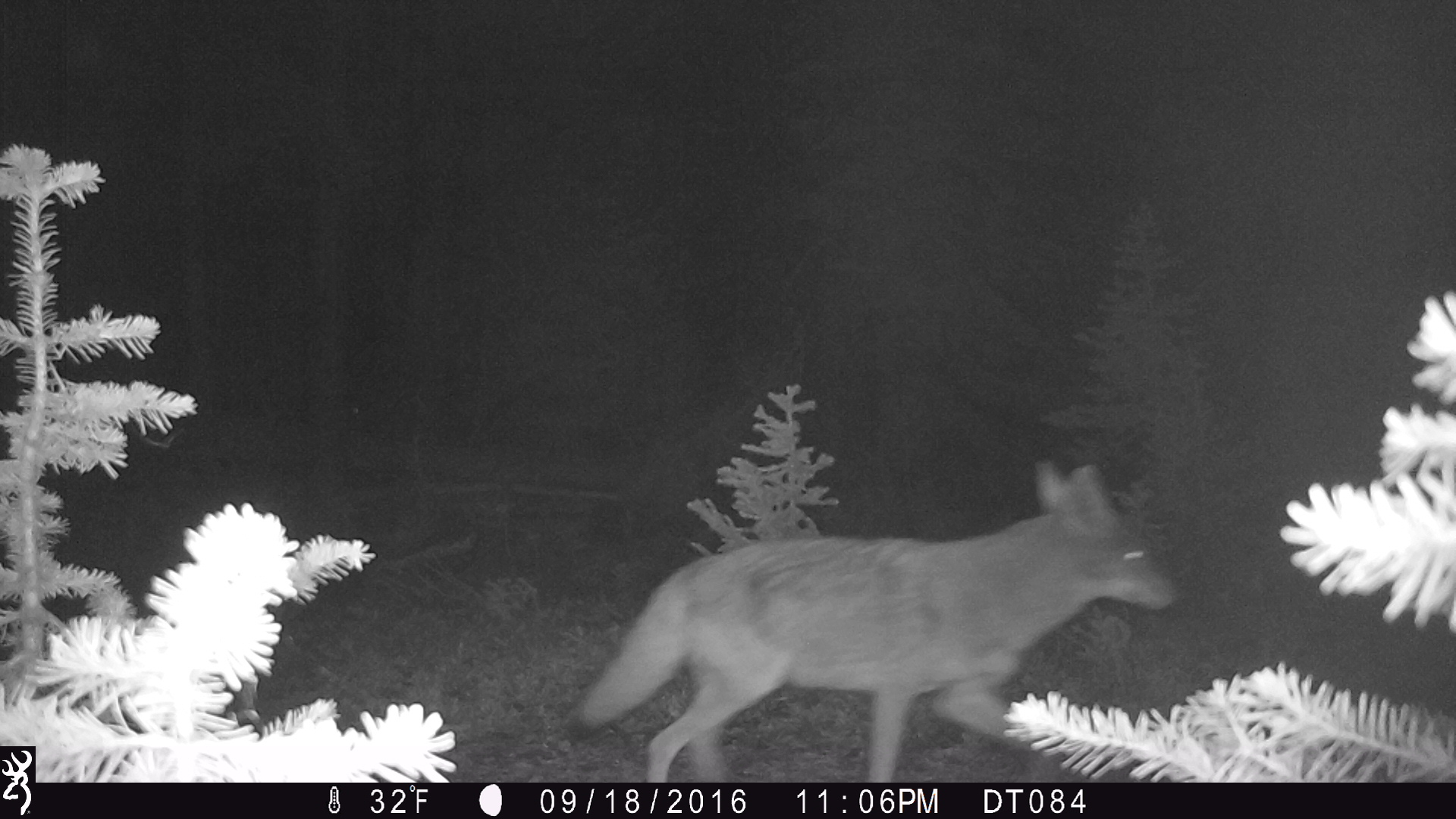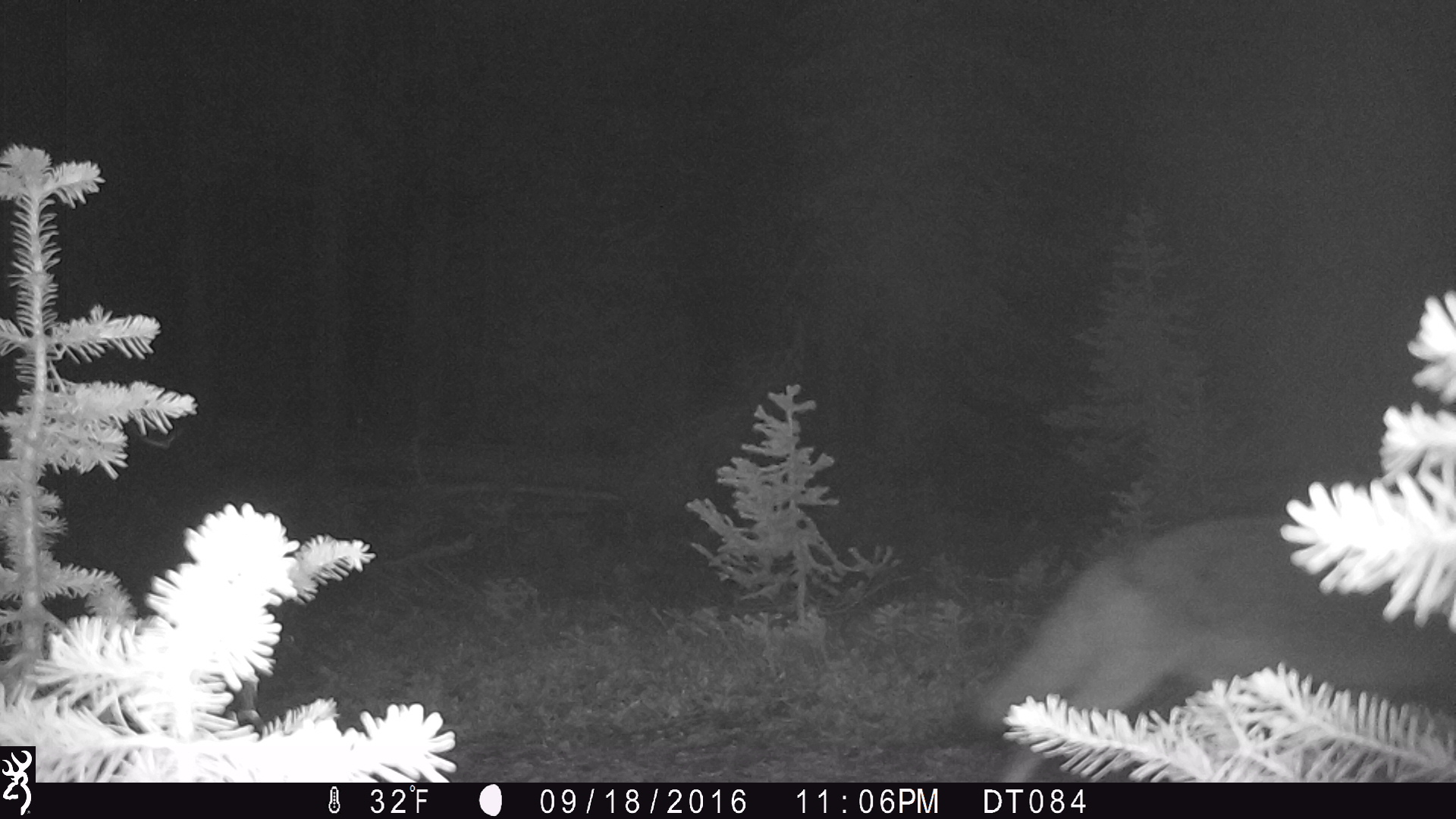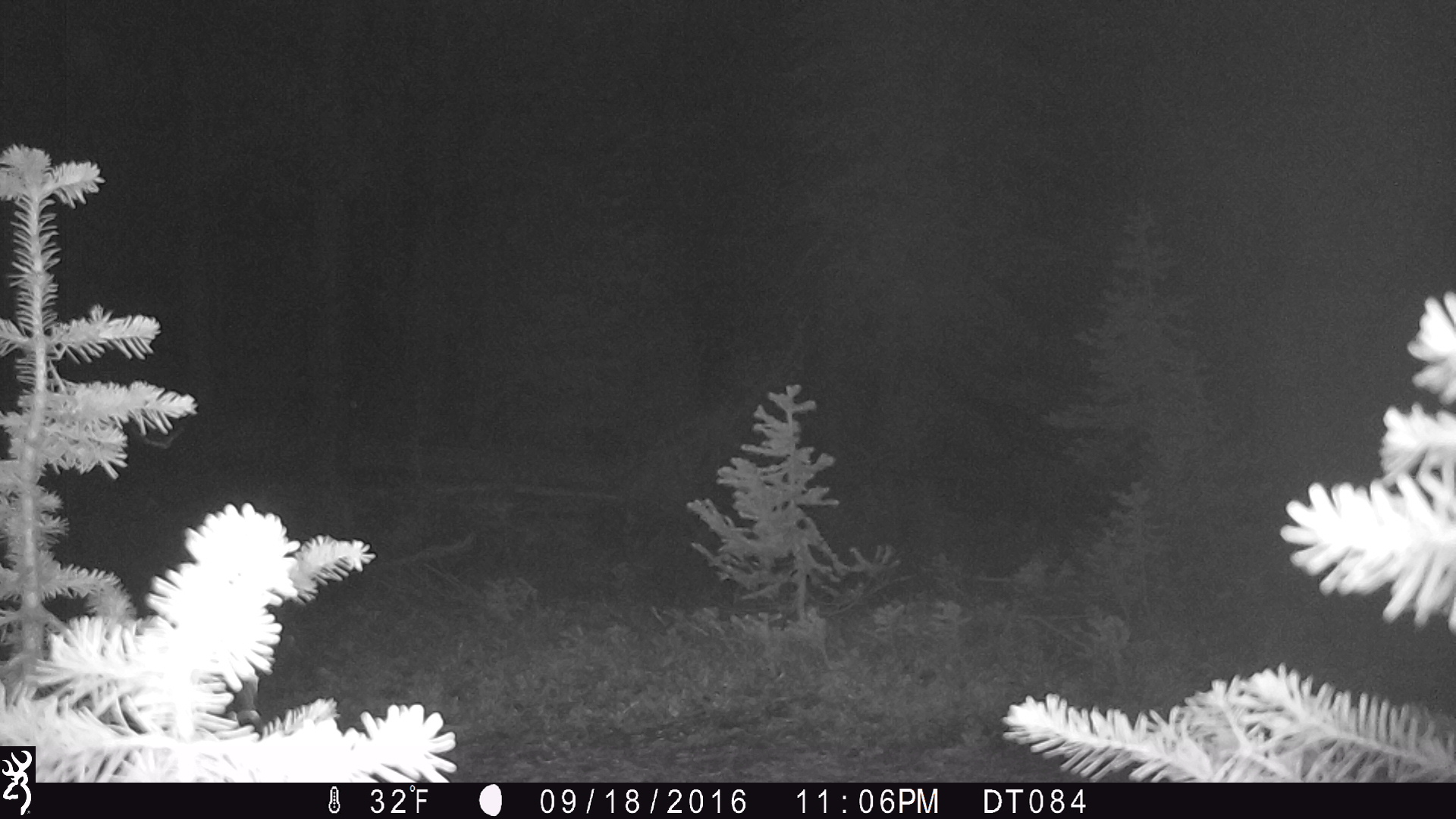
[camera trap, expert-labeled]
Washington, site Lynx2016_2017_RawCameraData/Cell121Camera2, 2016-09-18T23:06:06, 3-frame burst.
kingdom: Animalia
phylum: Chordata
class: Mammalia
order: Carnivora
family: Canidae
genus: Canis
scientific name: Canis latrans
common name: coyote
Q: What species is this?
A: Canis latrans (coyote).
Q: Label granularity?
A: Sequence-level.